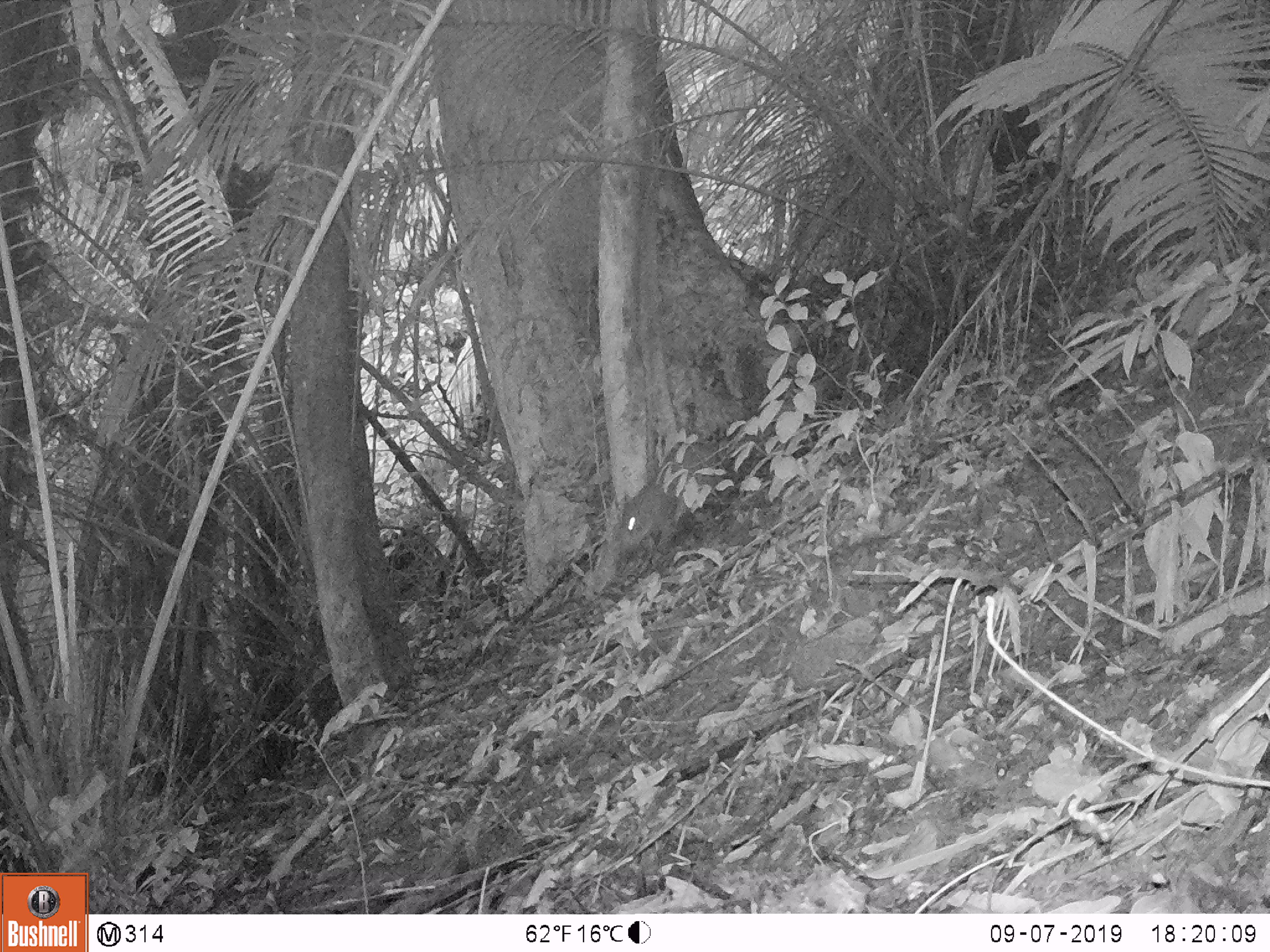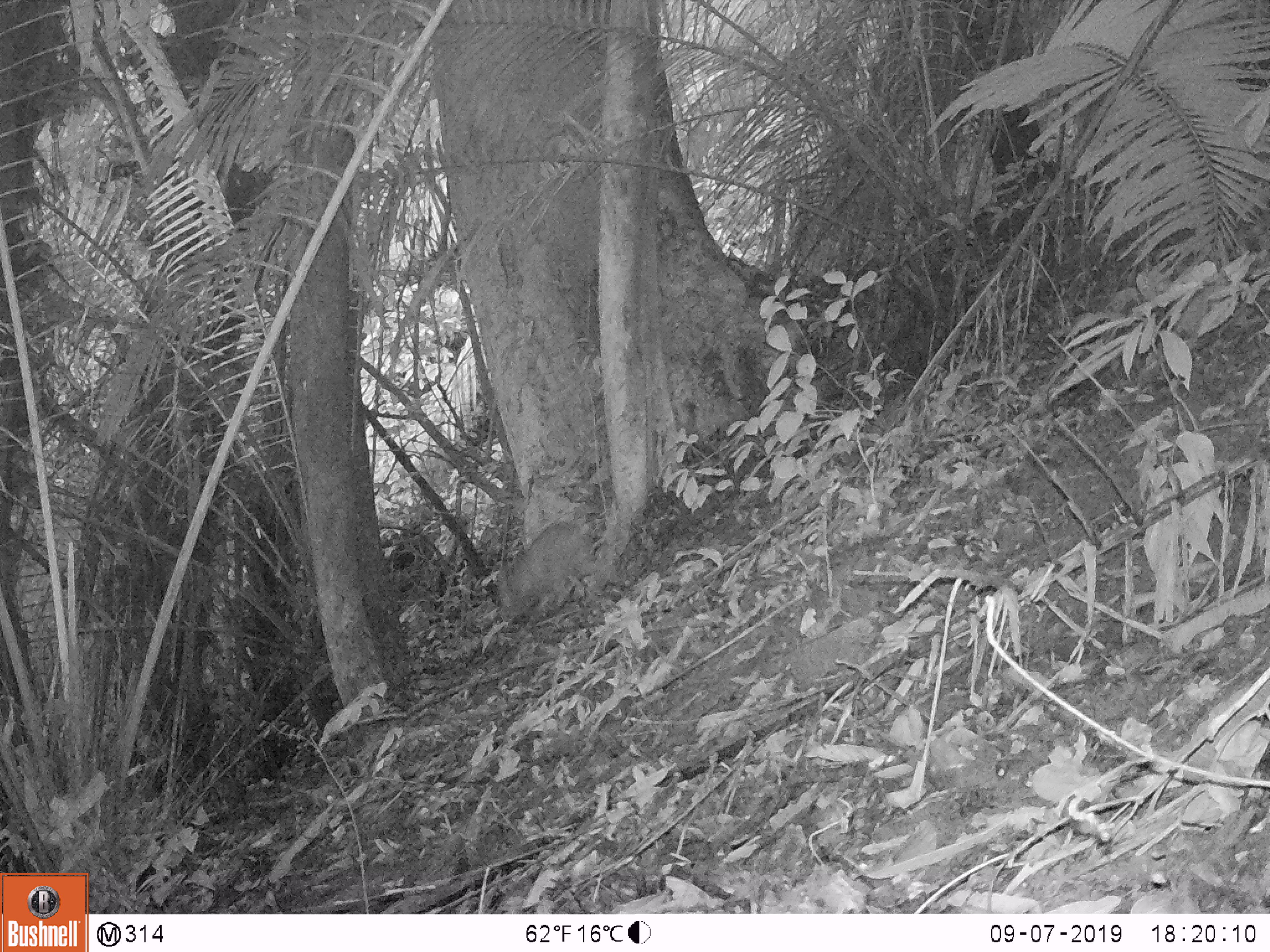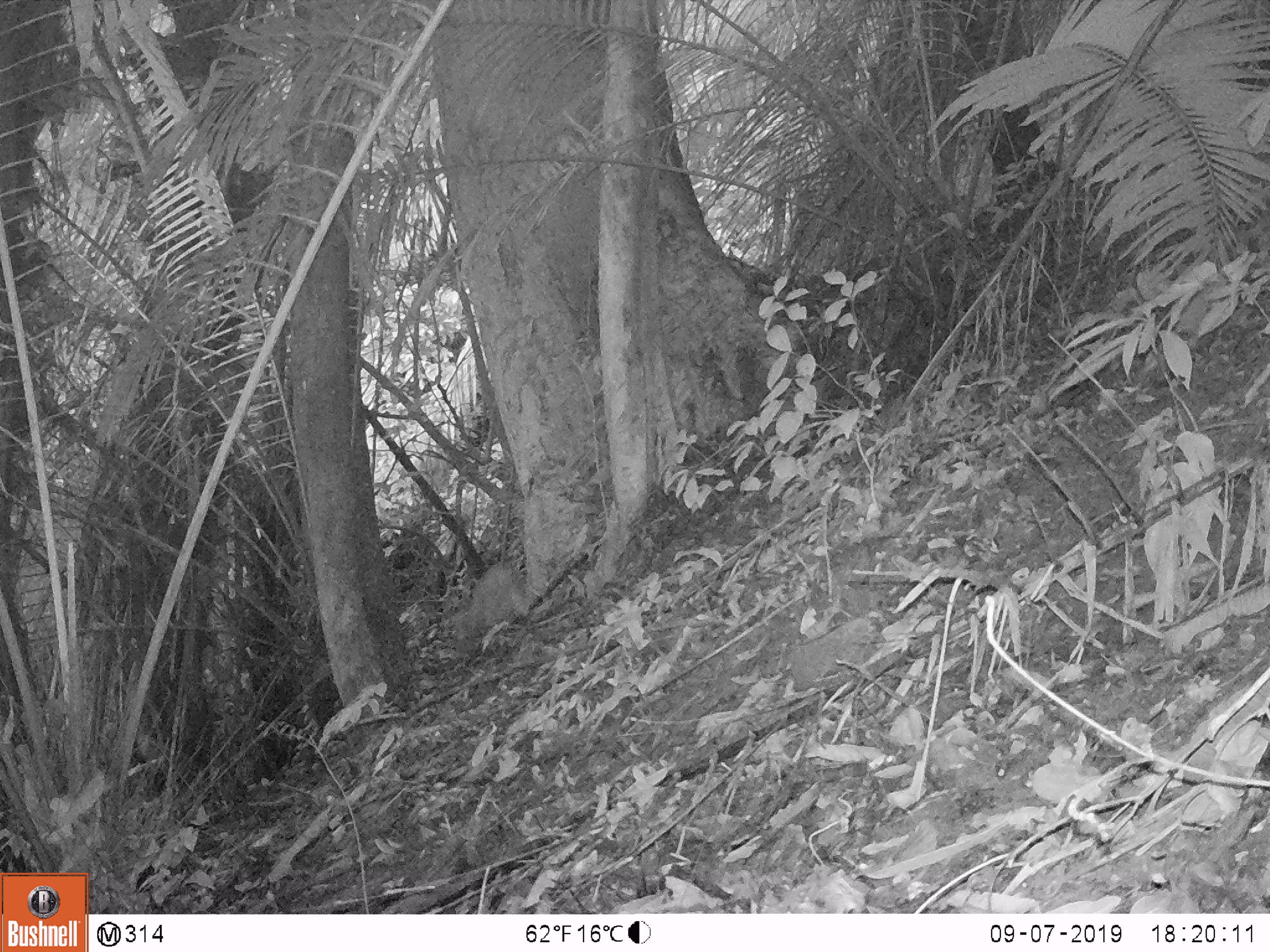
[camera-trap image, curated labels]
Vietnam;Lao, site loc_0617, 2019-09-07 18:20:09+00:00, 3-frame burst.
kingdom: Animalia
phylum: Chordata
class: Mammalia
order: Artiodactyla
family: Suidae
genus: Sus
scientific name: Sus scrofa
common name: eurasian wild pig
Eurasian wild pig (Sus scrofa). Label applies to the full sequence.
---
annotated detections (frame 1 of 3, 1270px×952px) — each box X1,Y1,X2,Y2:
eurasian wild pig: 618,440,729,556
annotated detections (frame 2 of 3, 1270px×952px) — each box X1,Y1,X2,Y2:
eurasian wild pig: 495,519,611,623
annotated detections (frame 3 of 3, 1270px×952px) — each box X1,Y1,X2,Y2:
eurasian wild pig: 450,559,534,662